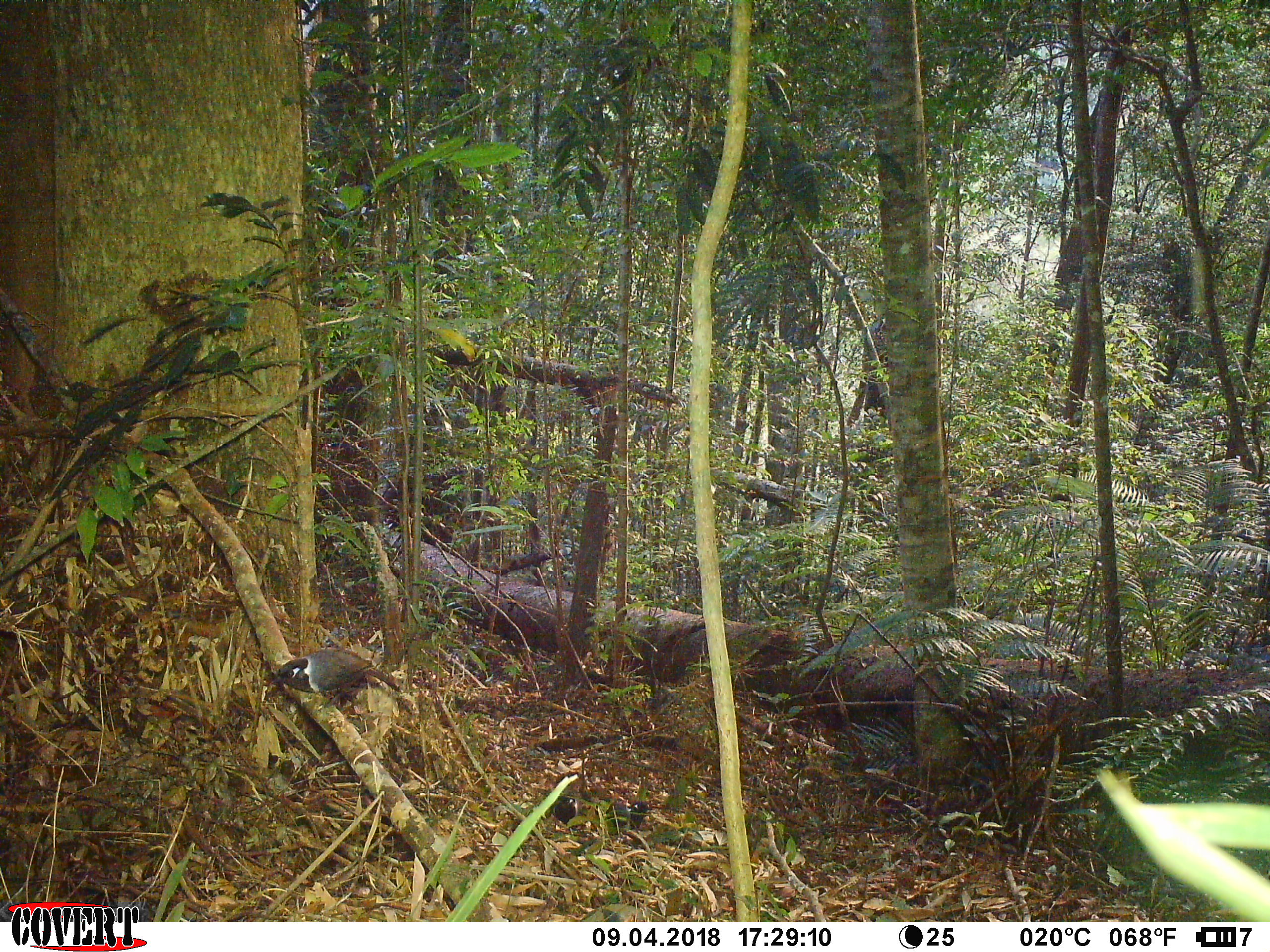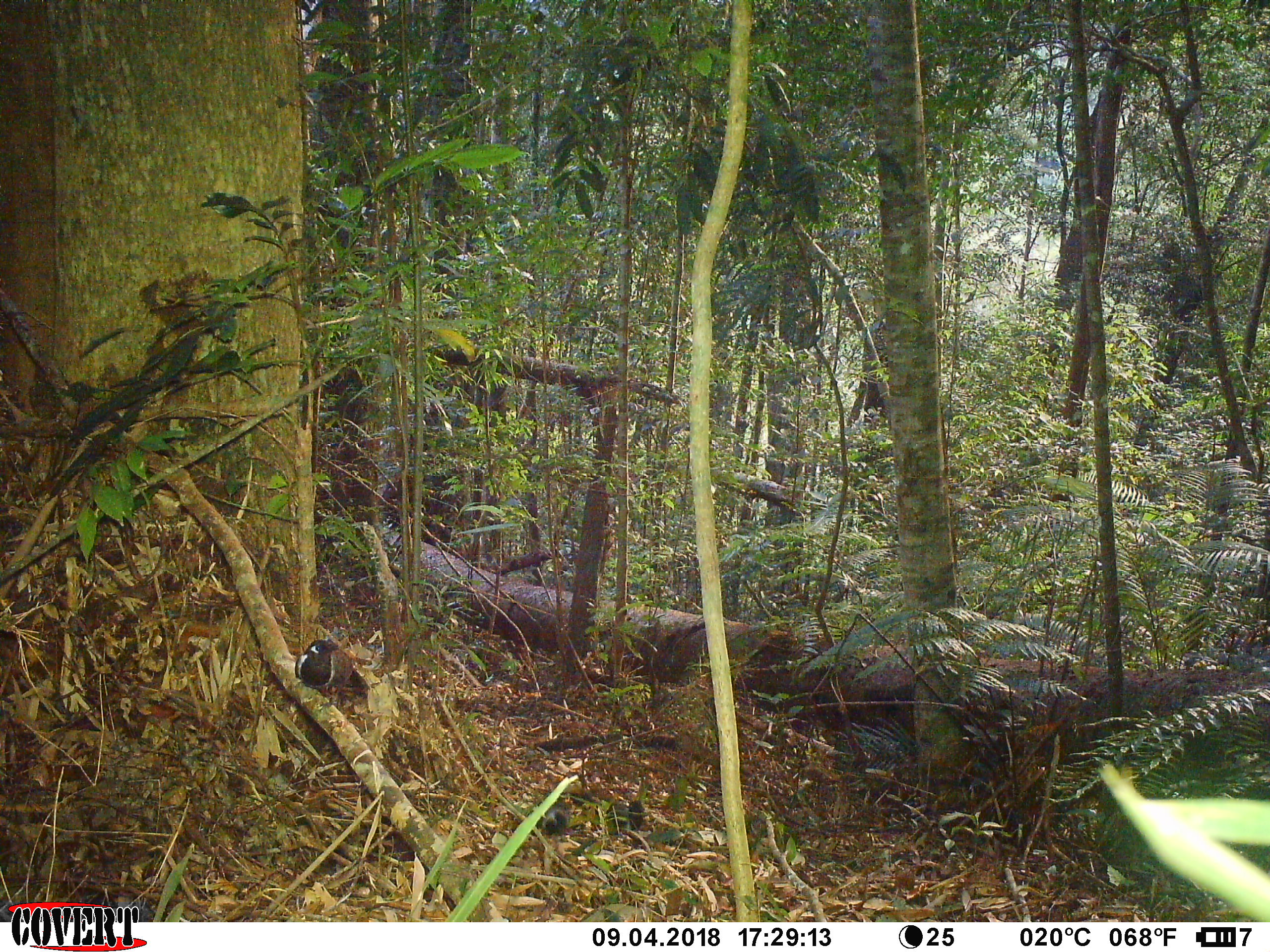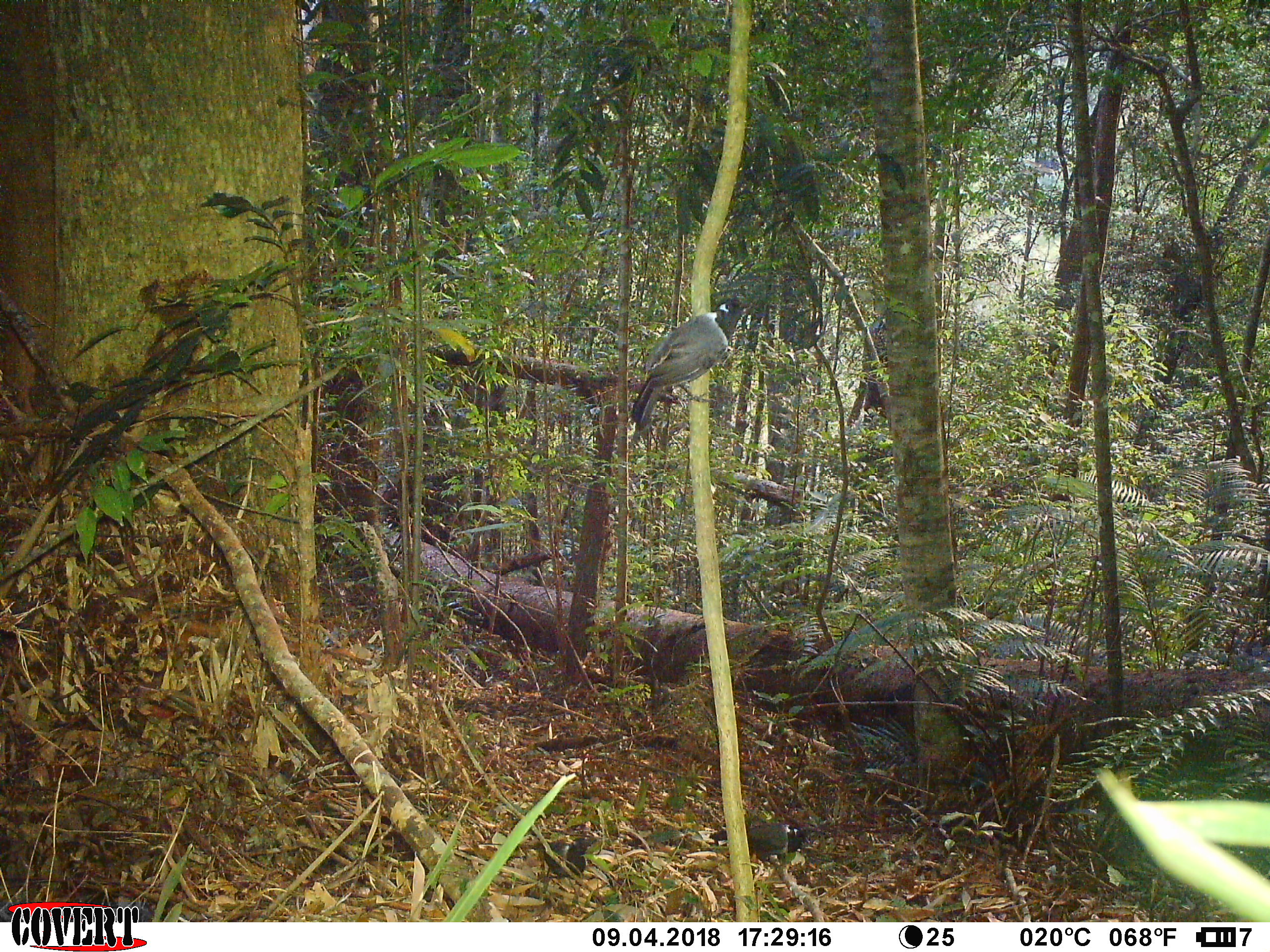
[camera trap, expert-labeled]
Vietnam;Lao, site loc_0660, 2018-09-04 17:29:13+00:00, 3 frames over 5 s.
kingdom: Animalia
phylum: Chordata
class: Aves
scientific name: Aves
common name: bird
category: unidentified bird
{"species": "unidentified bird (bird) (Aves)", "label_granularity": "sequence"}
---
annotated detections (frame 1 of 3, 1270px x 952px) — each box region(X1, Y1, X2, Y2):
unidentified bird: region(269, 646, 403, 708)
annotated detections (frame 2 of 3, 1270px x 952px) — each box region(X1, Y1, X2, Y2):
unidentified bird: region(294, 638, 371, 711)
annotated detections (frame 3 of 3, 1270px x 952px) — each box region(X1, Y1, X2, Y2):
unidentified bird: region(631, 297, 753, 430)